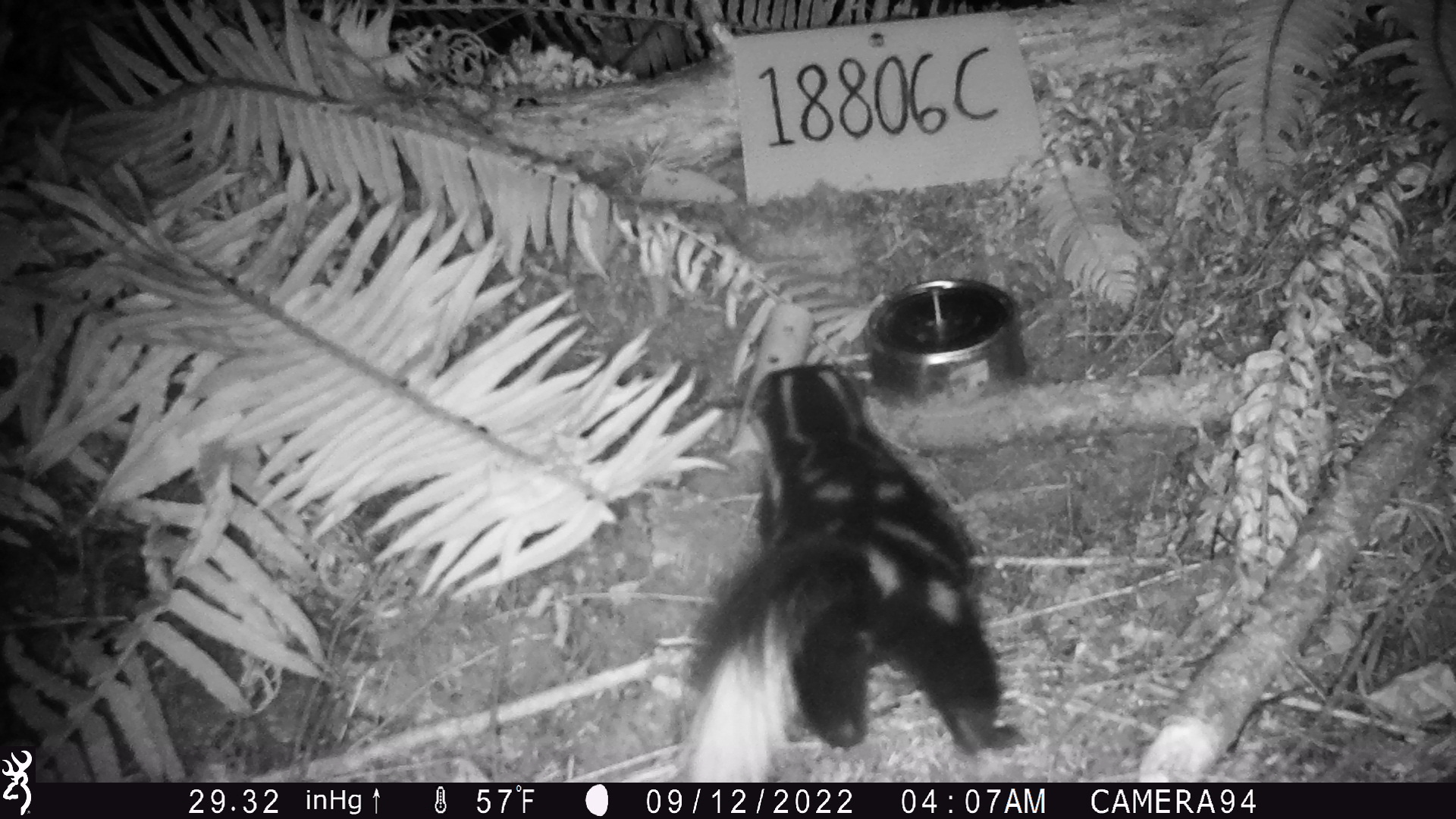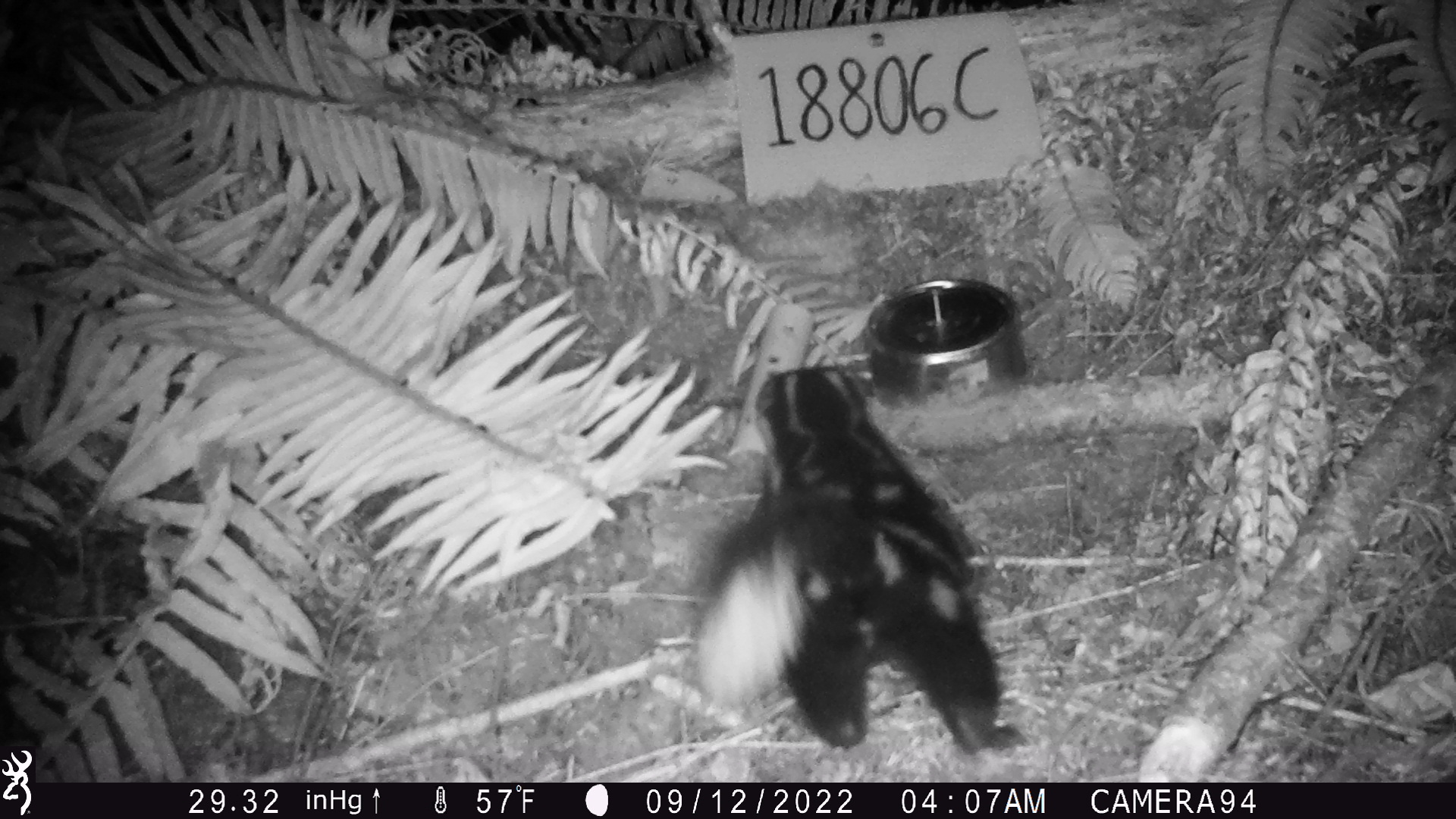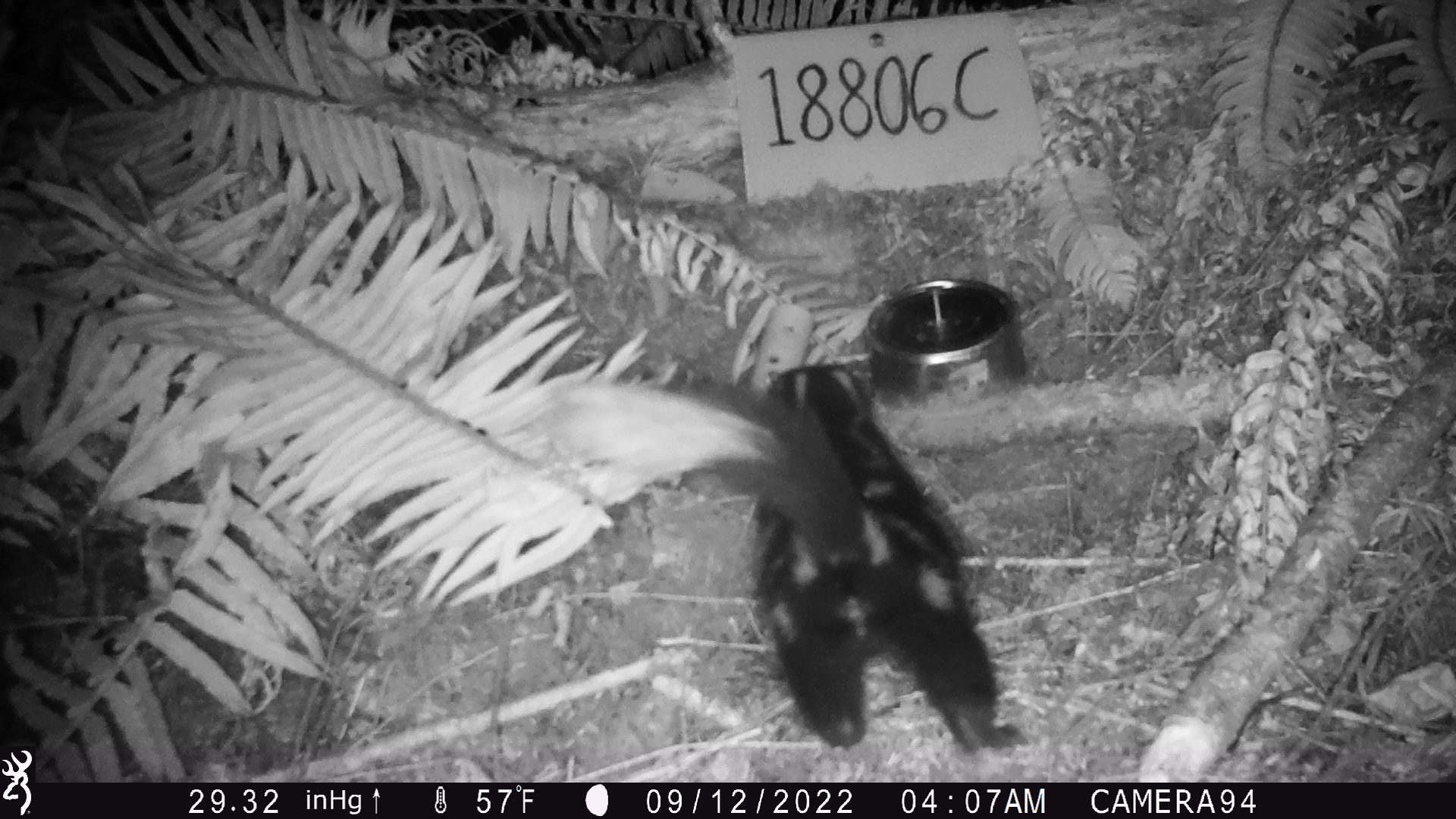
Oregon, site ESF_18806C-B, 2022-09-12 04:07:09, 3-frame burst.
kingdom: Animalia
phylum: Chordata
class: Mammalia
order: Carnivora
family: Mephitidae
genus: Spilogale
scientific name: Spilogale gracilis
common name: western spotted skunk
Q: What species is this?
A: Western spotted skunk (Spilogale gracilis).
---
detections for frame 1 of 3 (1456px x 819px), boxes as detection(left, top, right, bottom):
western spotted skunk: detection(679, 345, 1030, 780)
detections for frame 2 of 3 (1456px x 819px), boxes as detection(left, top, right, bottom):
western spotted skunk: detection(674, 361, 1023, 767)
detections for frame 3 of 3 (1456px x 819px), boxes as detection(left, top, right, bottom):
western spotted skunk: detection(585, 354, 1024, 759)